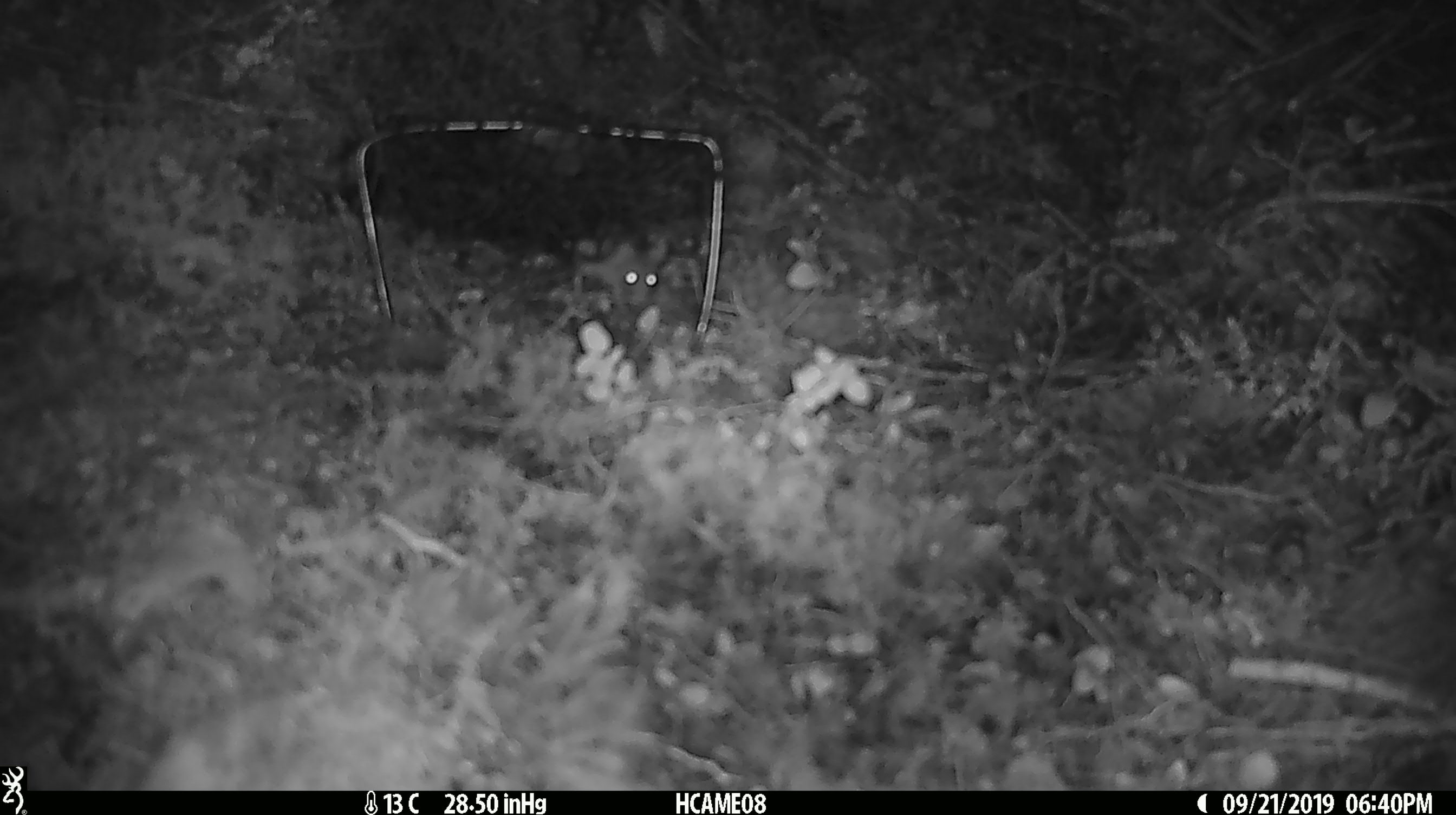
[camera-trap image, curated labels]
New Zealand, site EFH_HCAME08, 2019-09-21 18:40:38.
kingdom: Animalia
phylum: Chordata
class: Mammalia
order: Rodentia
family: Muridae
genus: Mus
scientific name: Mus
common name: mouse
Mouse (Mus).